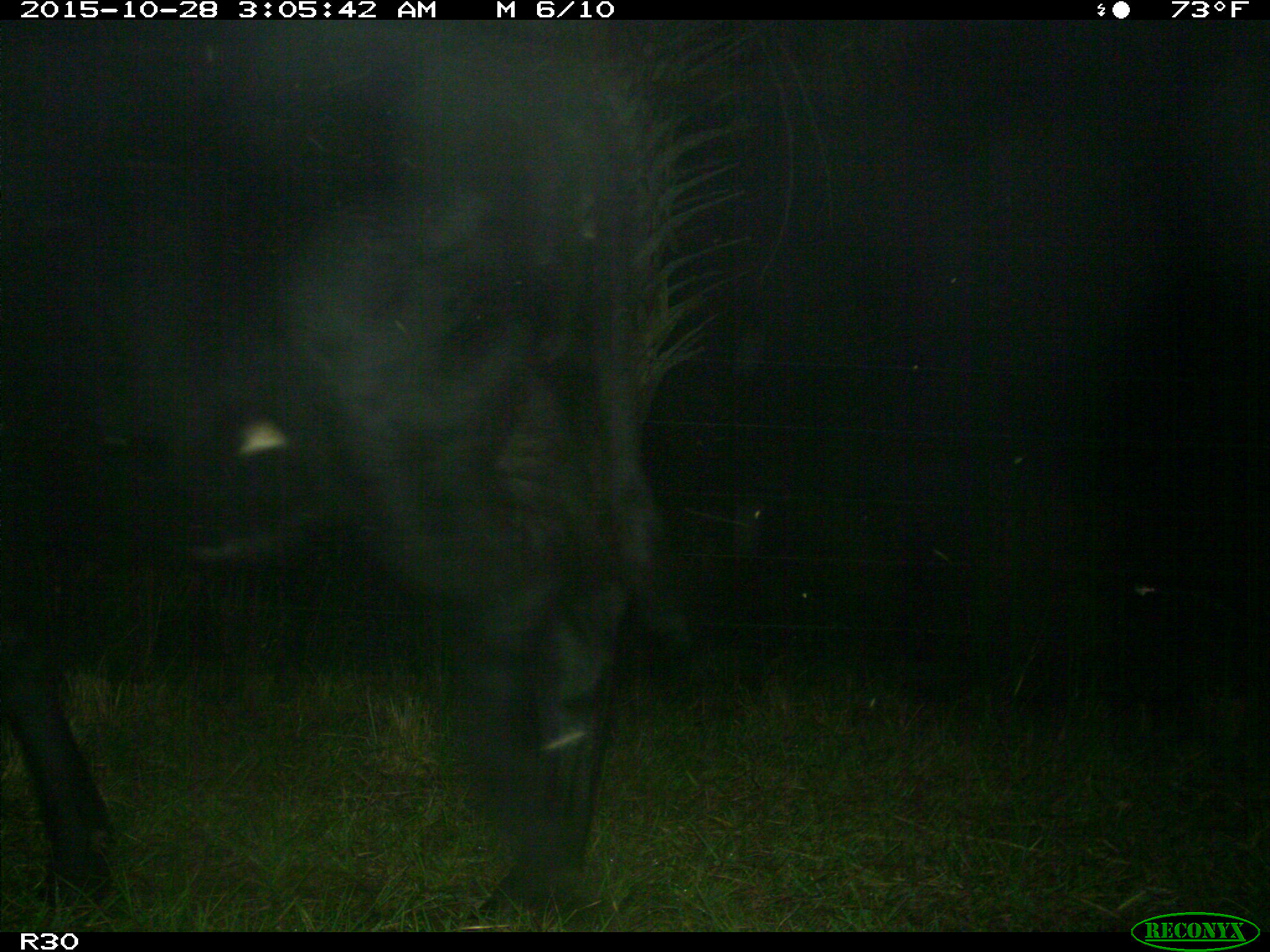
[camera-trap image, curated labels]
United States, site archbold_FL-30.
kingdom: Animalia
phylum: Chordata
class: Mammalia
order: Artiodactyla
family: Bovidae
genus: Bos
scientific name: Bos taurus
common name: domestic cow